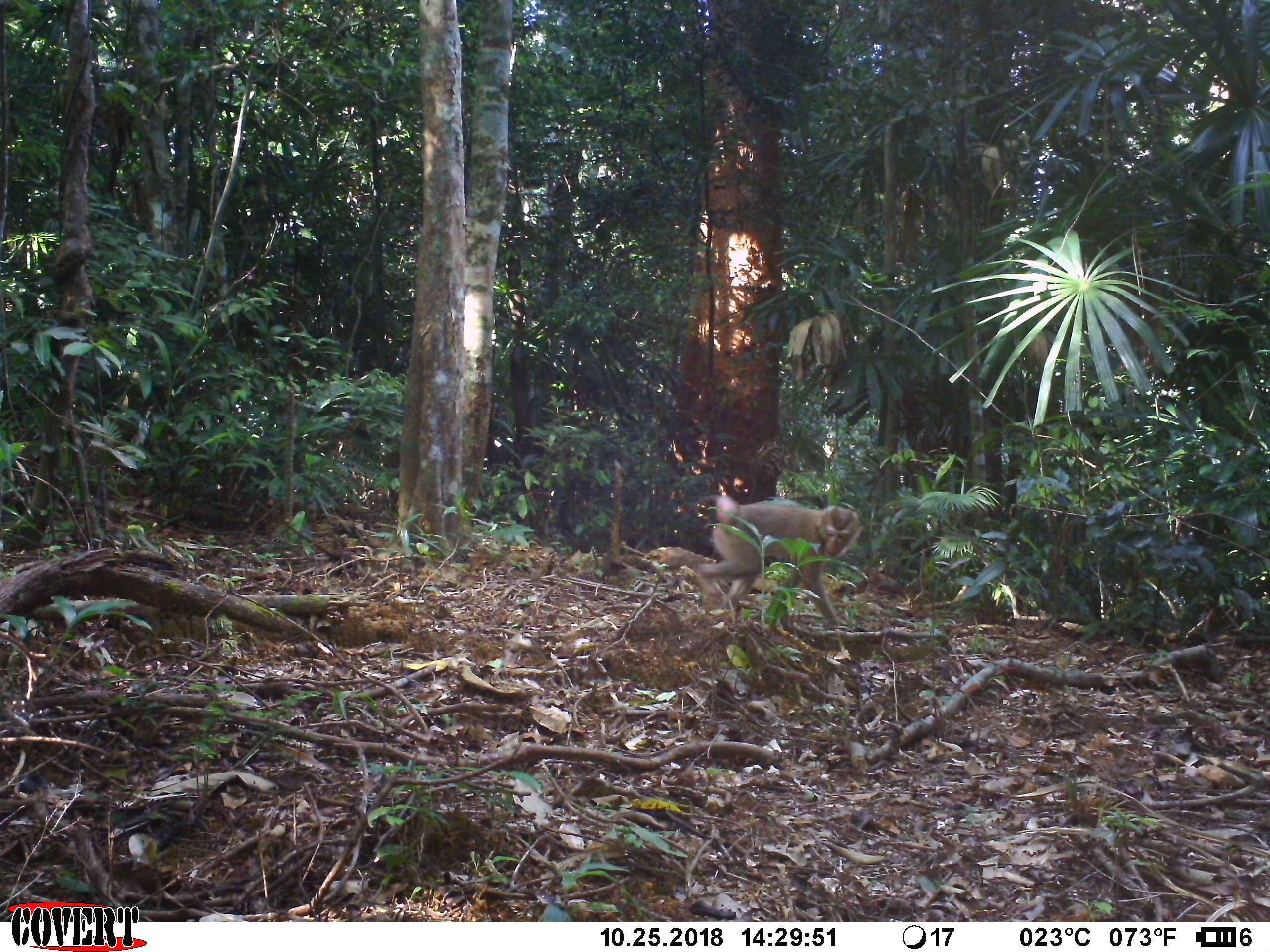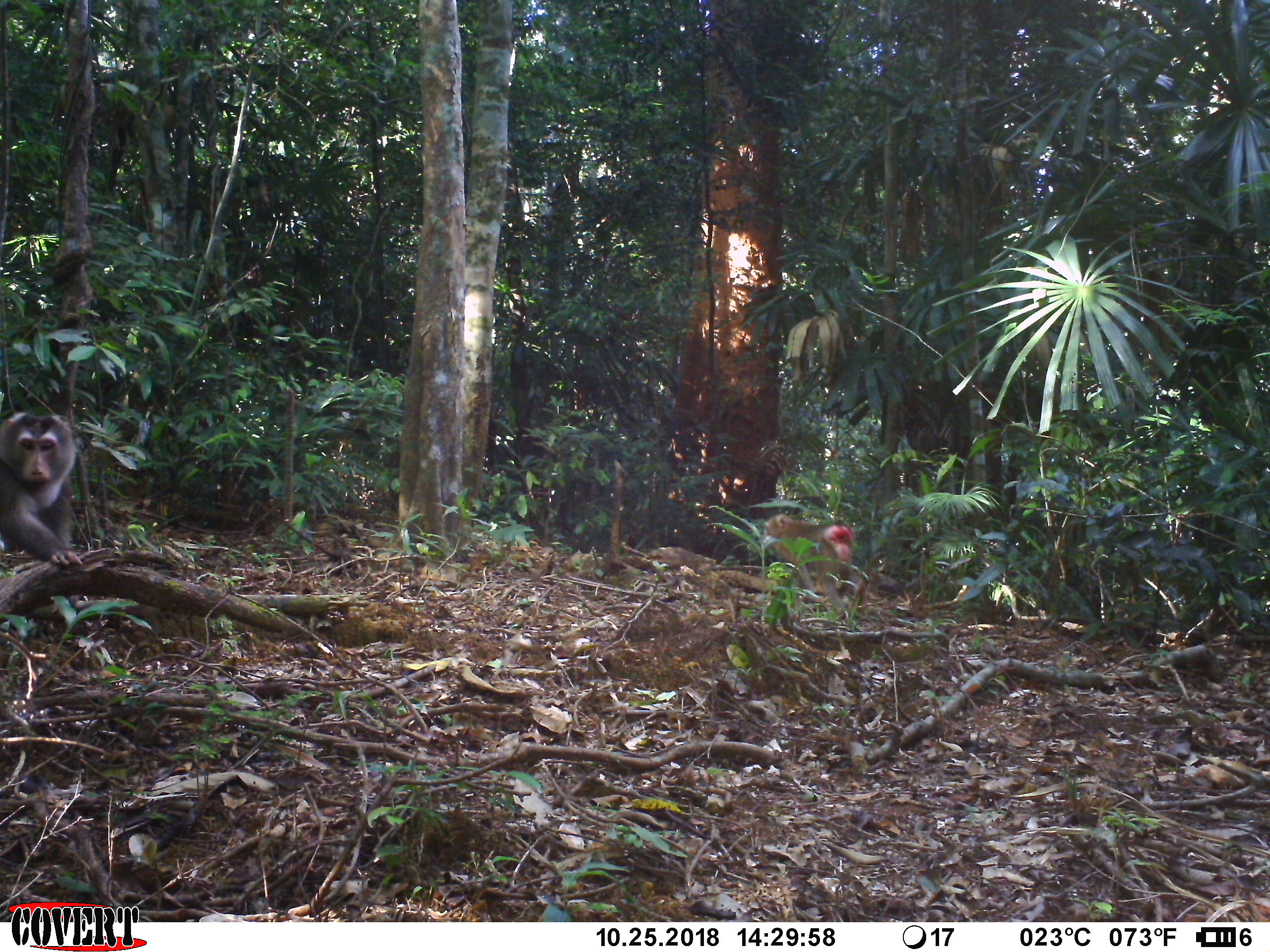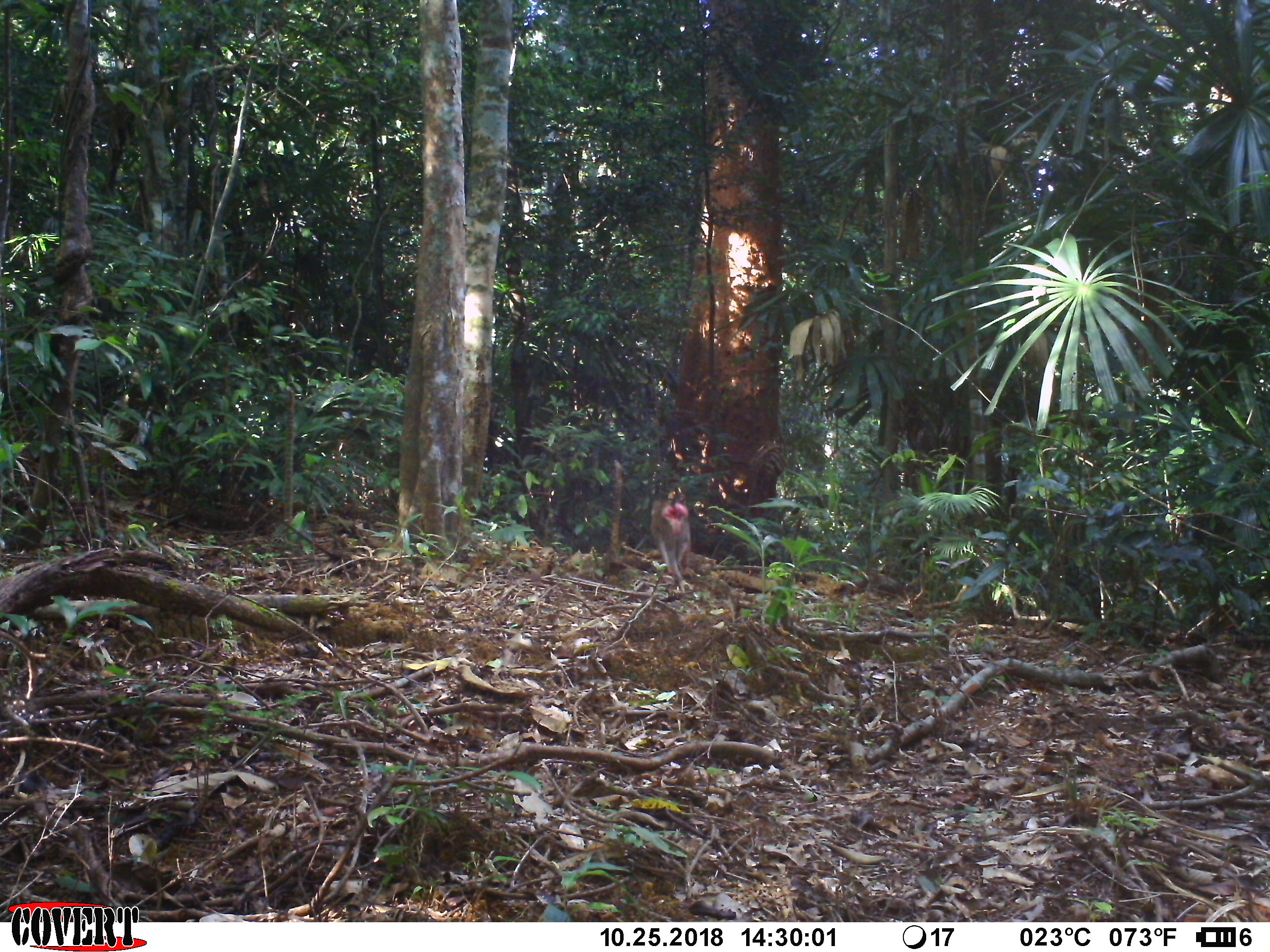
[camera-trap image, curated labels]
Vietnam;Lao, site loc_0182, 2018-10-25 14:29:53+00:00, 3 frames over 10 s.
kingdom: Animalia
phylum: Chordata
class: Mammalia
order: Primates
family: Cercopithecidae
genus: Macaca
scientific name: Macaca nemestrina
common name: pig-tailed macaque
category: pig tailed macaque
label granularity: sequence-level